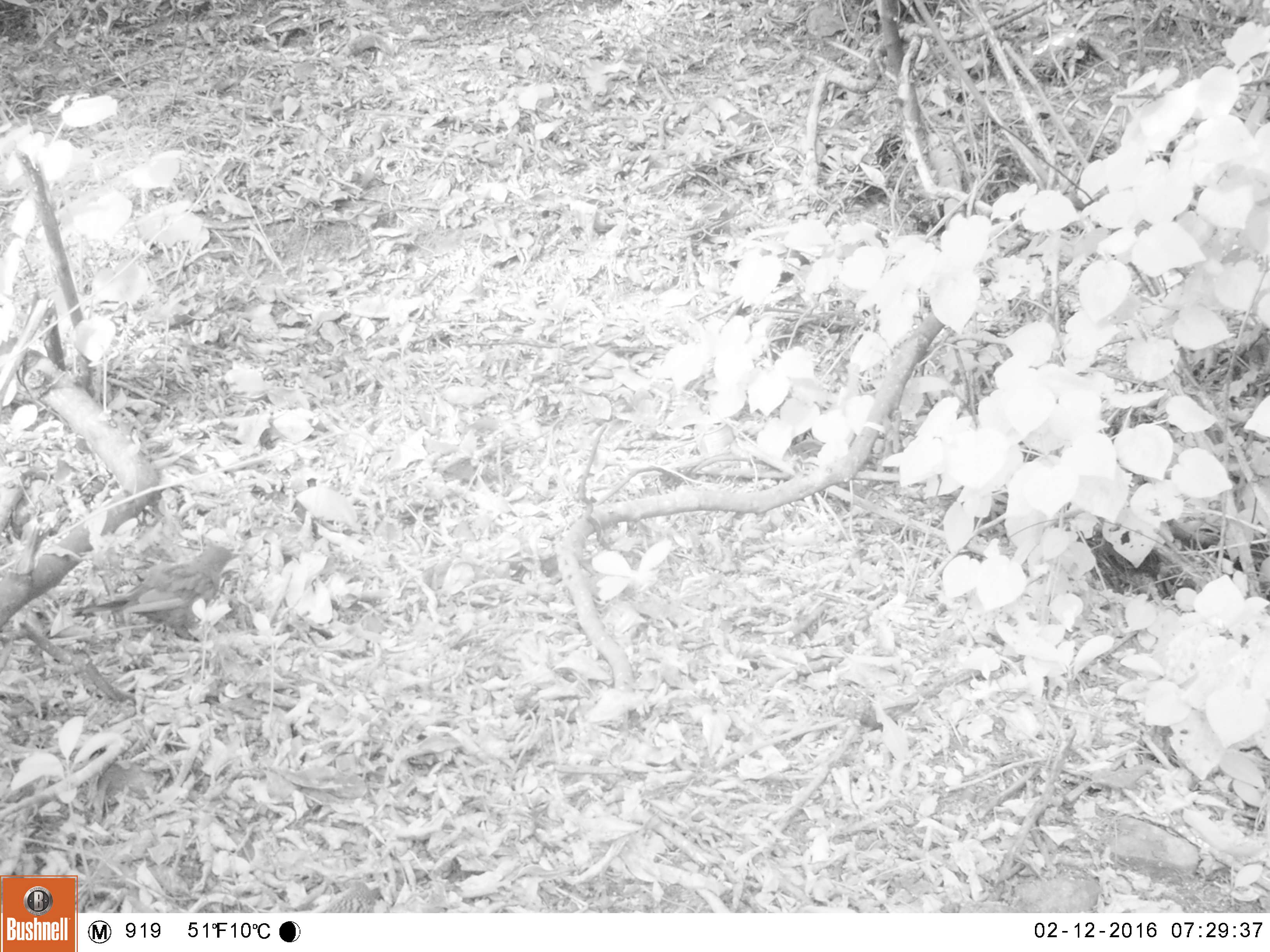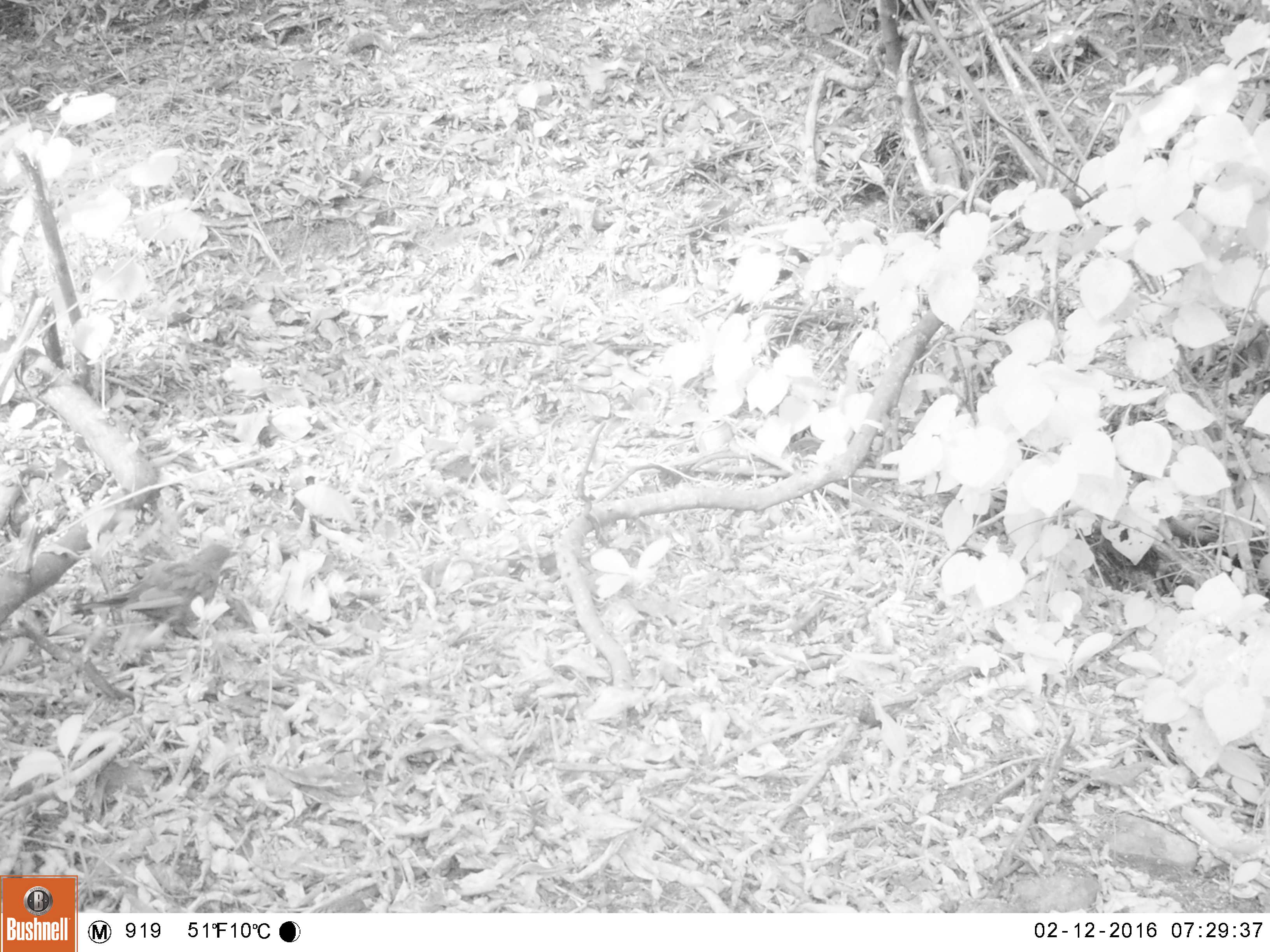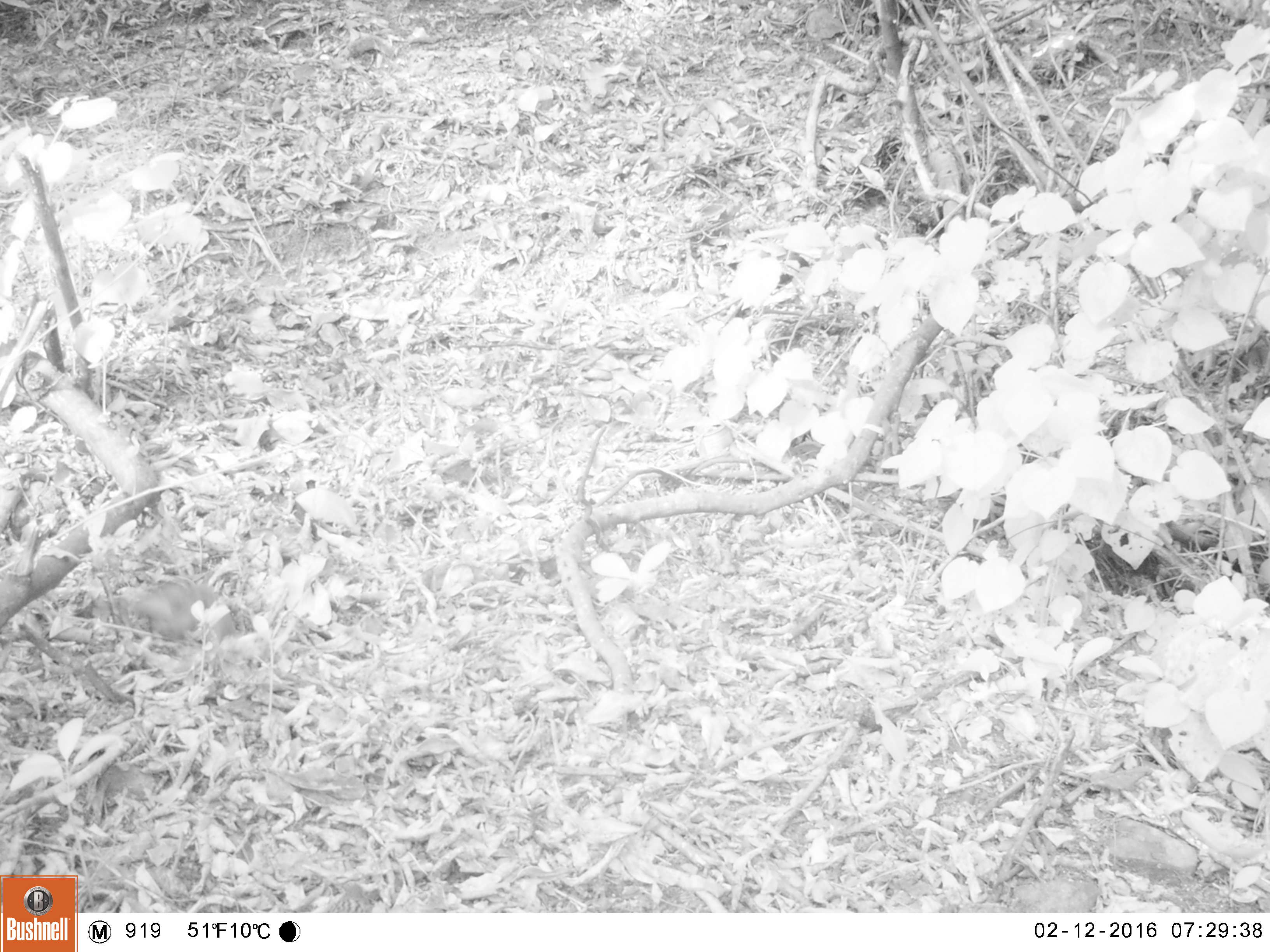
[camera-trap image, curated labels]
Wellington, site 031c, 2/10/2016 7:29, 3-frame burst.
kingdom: Animalia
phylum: Chordata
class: Aves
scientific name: Aves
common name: bird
Bird (Aves).